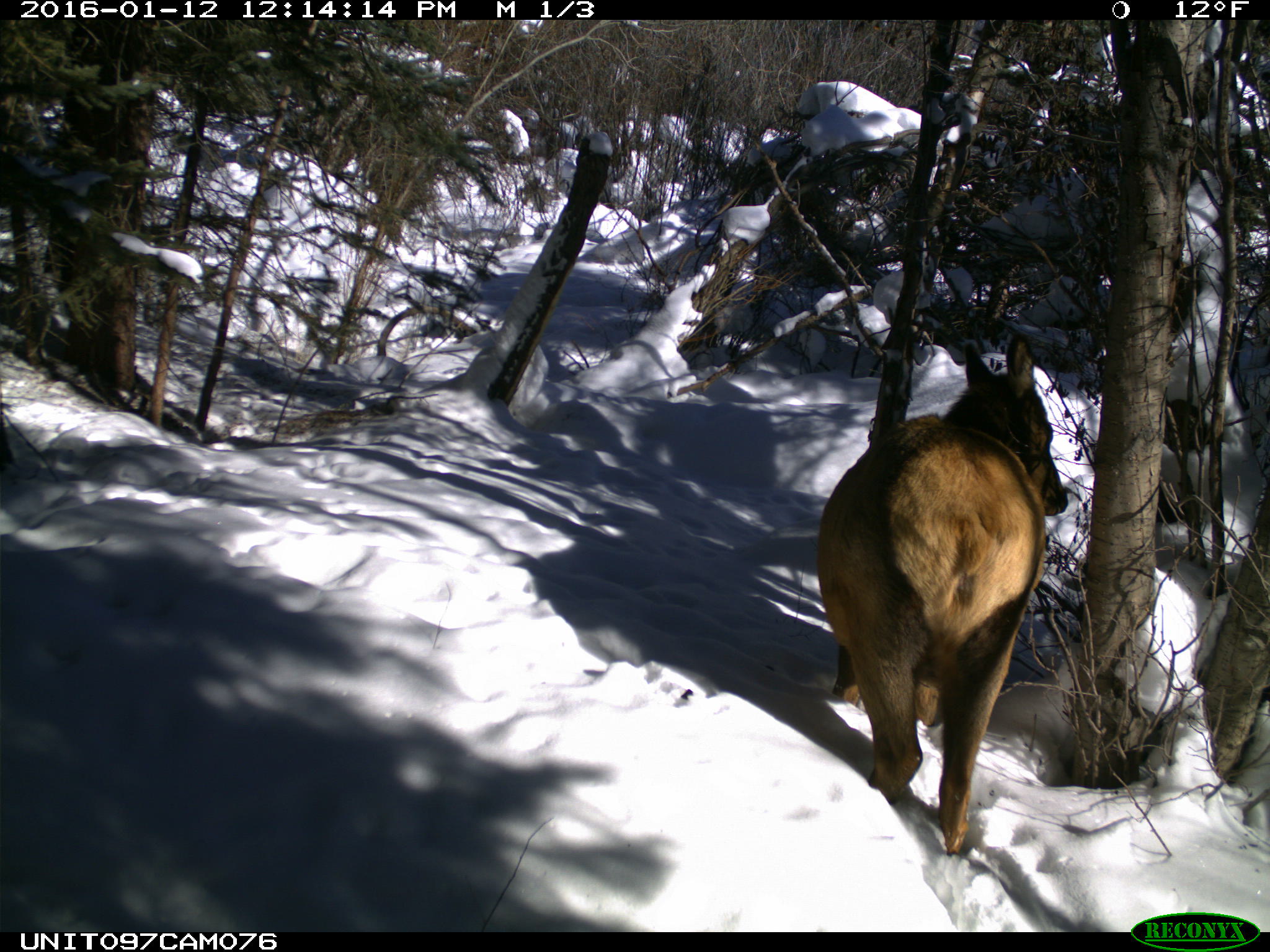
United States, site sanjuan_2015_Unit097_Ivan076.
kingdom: Animalia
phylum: Chordata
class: Mammalia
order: Artiodactyla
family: Cervidae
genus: Cervus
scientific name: Cervus elaphus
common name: red deer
Cervus elaphus (red deer).